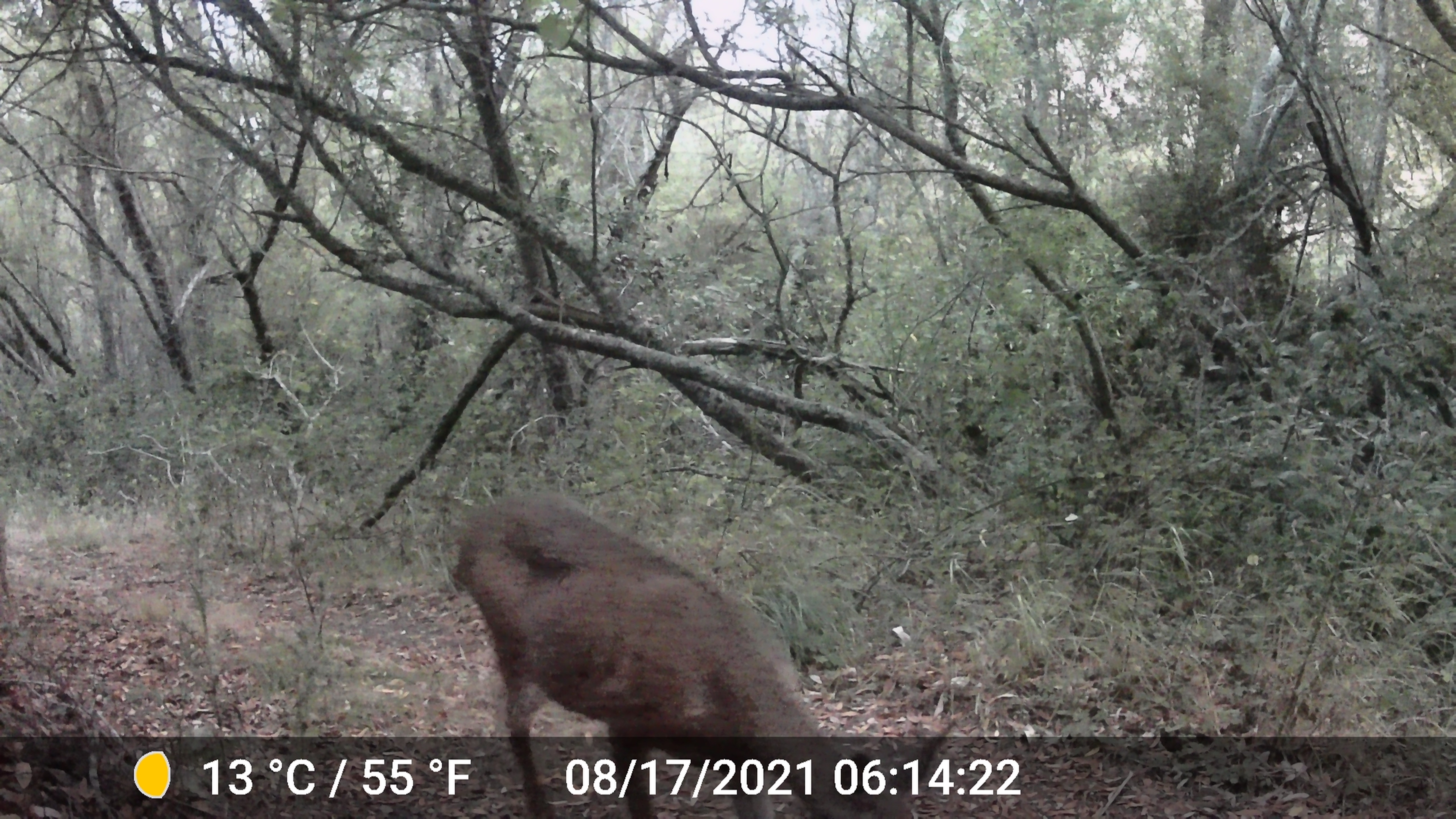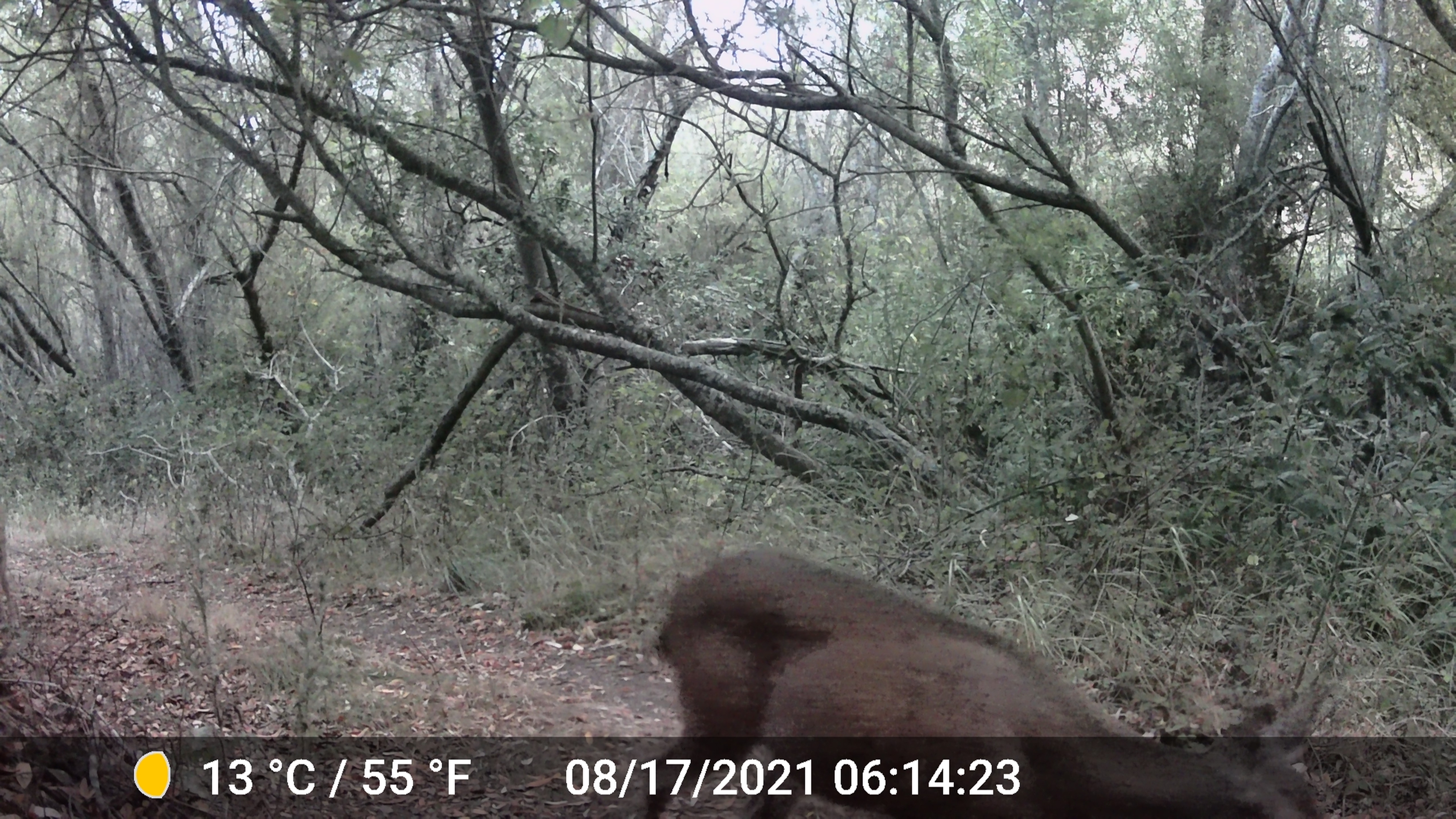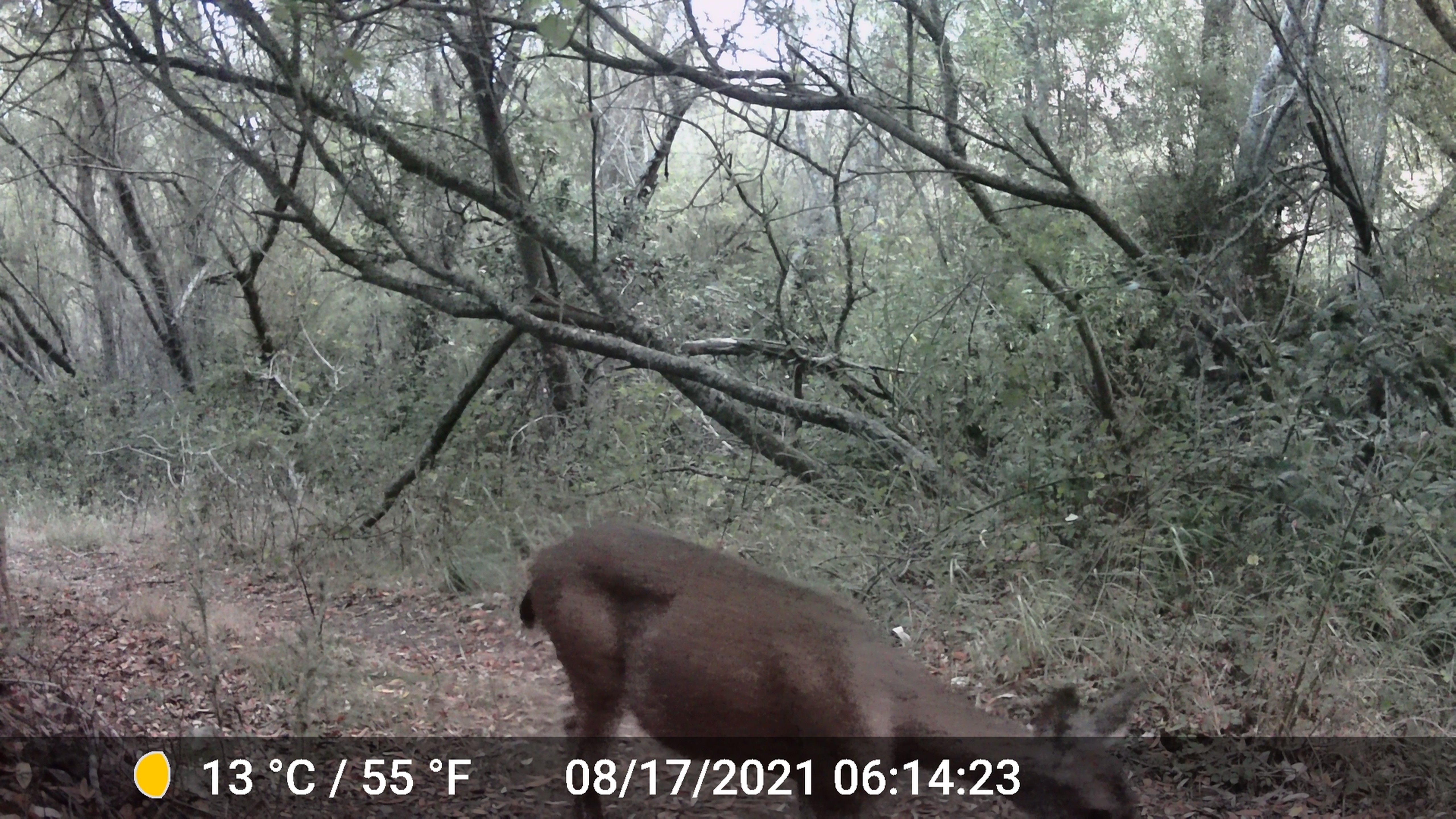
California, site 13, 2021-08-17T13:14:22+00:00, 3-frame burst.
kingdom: Animalia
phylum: Chordata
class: Mammalia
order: Artiodactyla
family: Cervidae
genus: Odocoileus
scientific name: Odocoileus hemionus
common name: mule deer